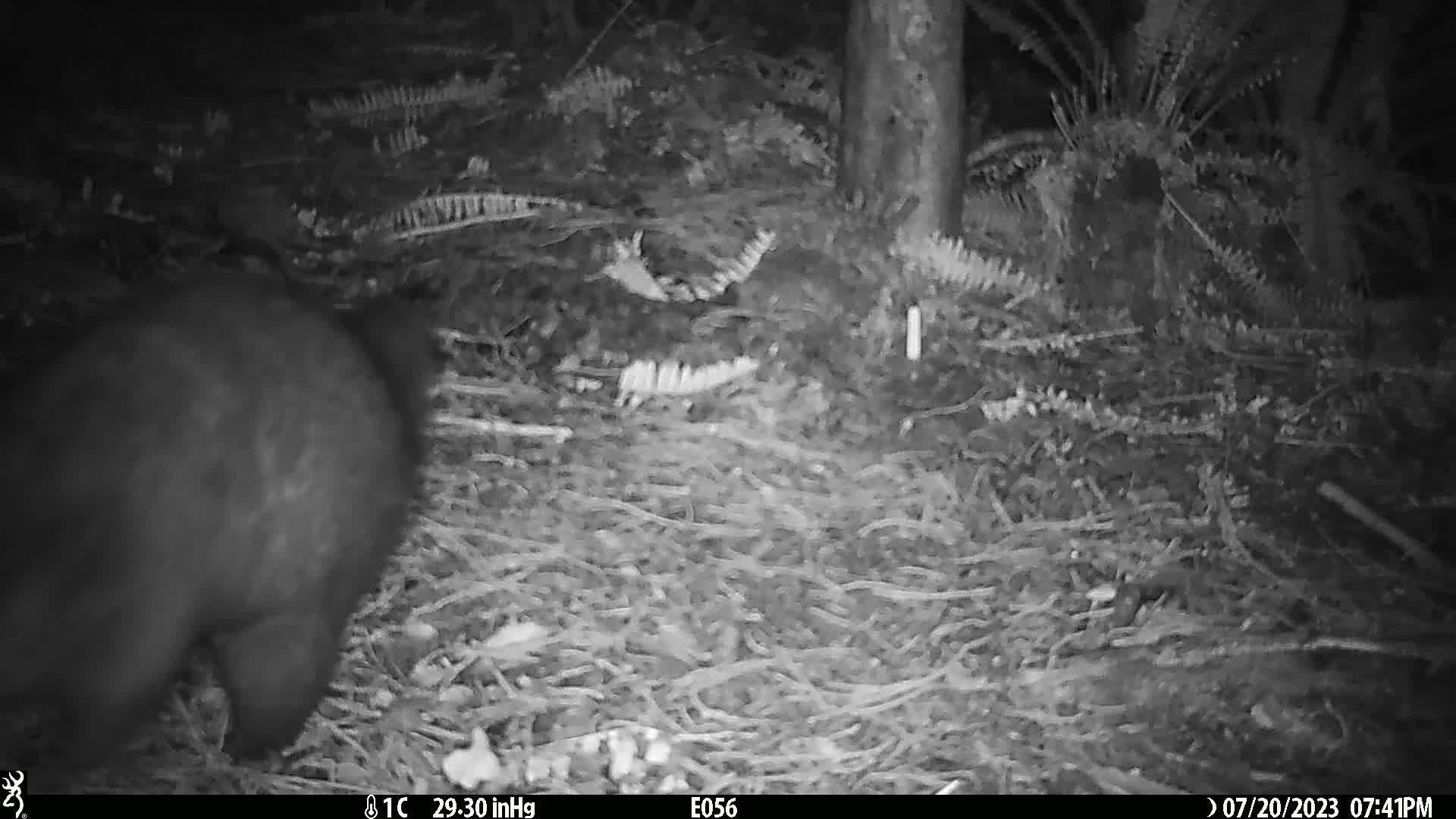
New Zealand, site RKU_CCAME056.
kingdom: Animalia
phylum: Chordata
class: Mammalia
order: Diprotodontia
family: Phalangeridae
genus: Trichosurus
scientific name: Trichosurus vulpecula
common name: common brushtail possum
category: possum